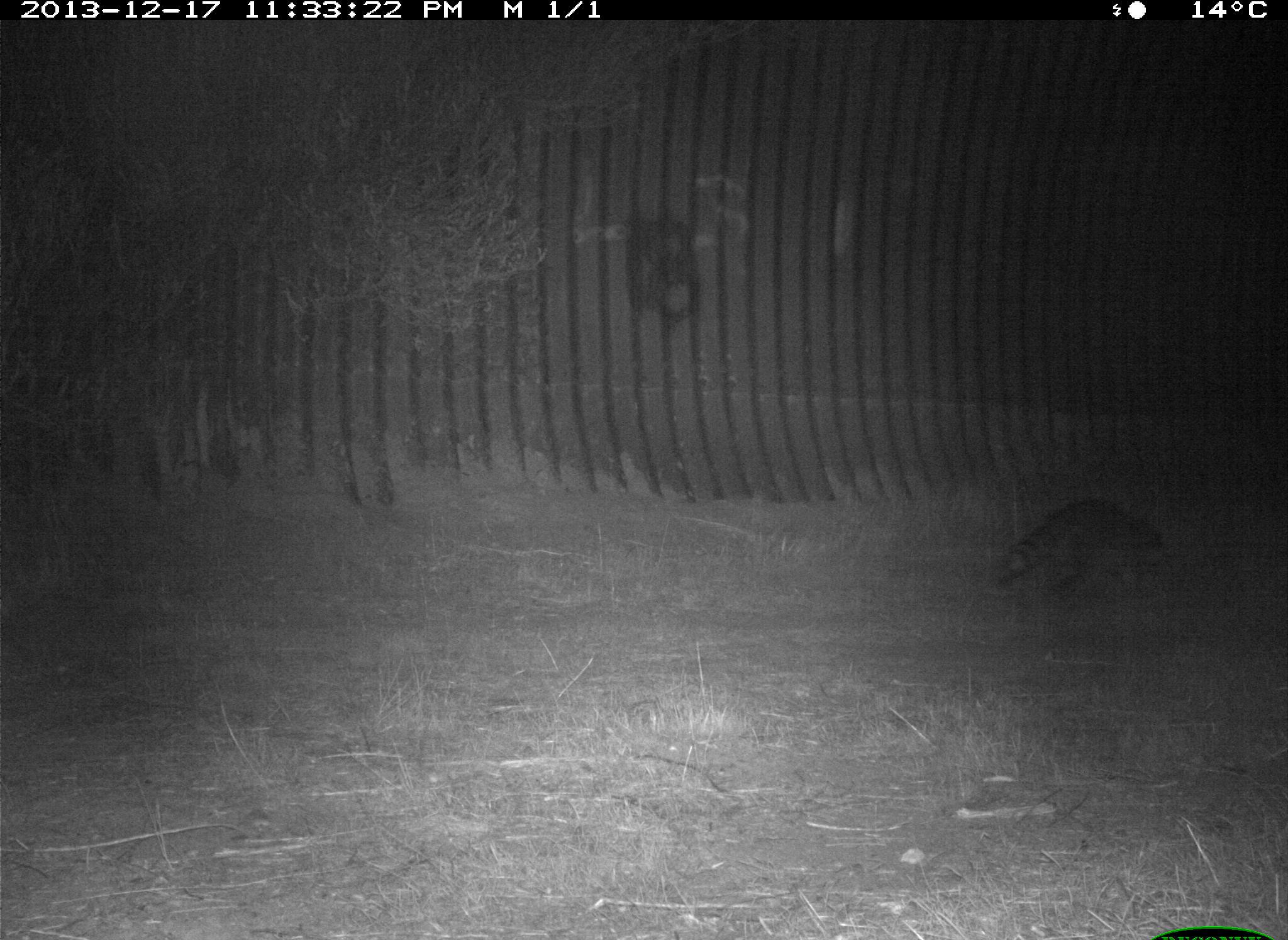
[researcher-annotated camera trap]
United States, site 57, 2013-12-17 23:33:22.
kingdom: Animalia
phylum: Chordata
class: Mammalia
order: Carnivora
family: Procyonidae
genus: Procyon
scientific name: Procyon lotor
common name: raccoon